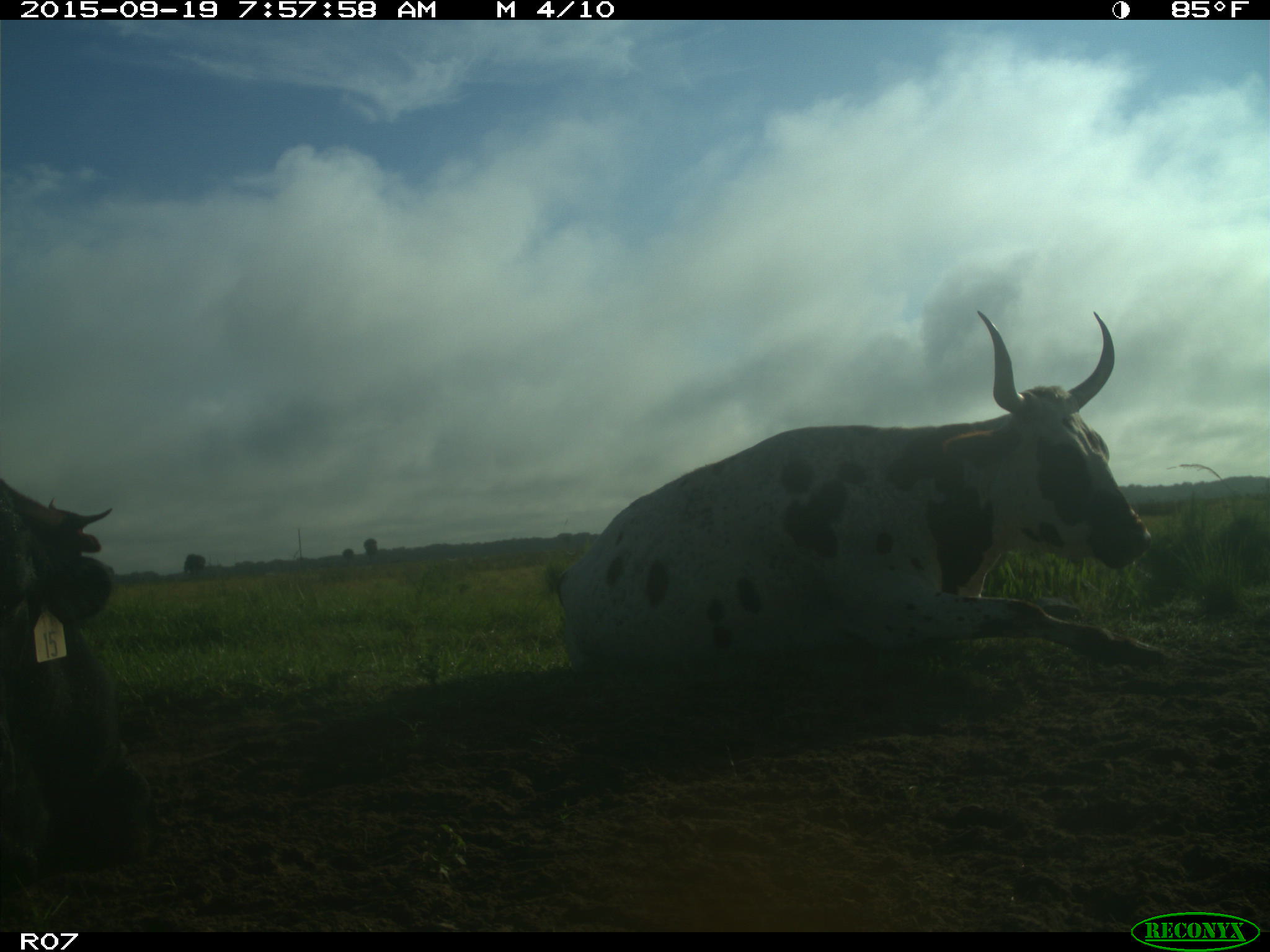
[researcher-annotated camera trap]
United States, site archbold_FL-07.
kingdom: Animalia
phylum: Chordata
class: Mammalia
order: Artiodactyla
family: Bovidae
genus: Bos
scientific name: Bos taurus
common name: domestic cow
Bos taurus (domestic cow).